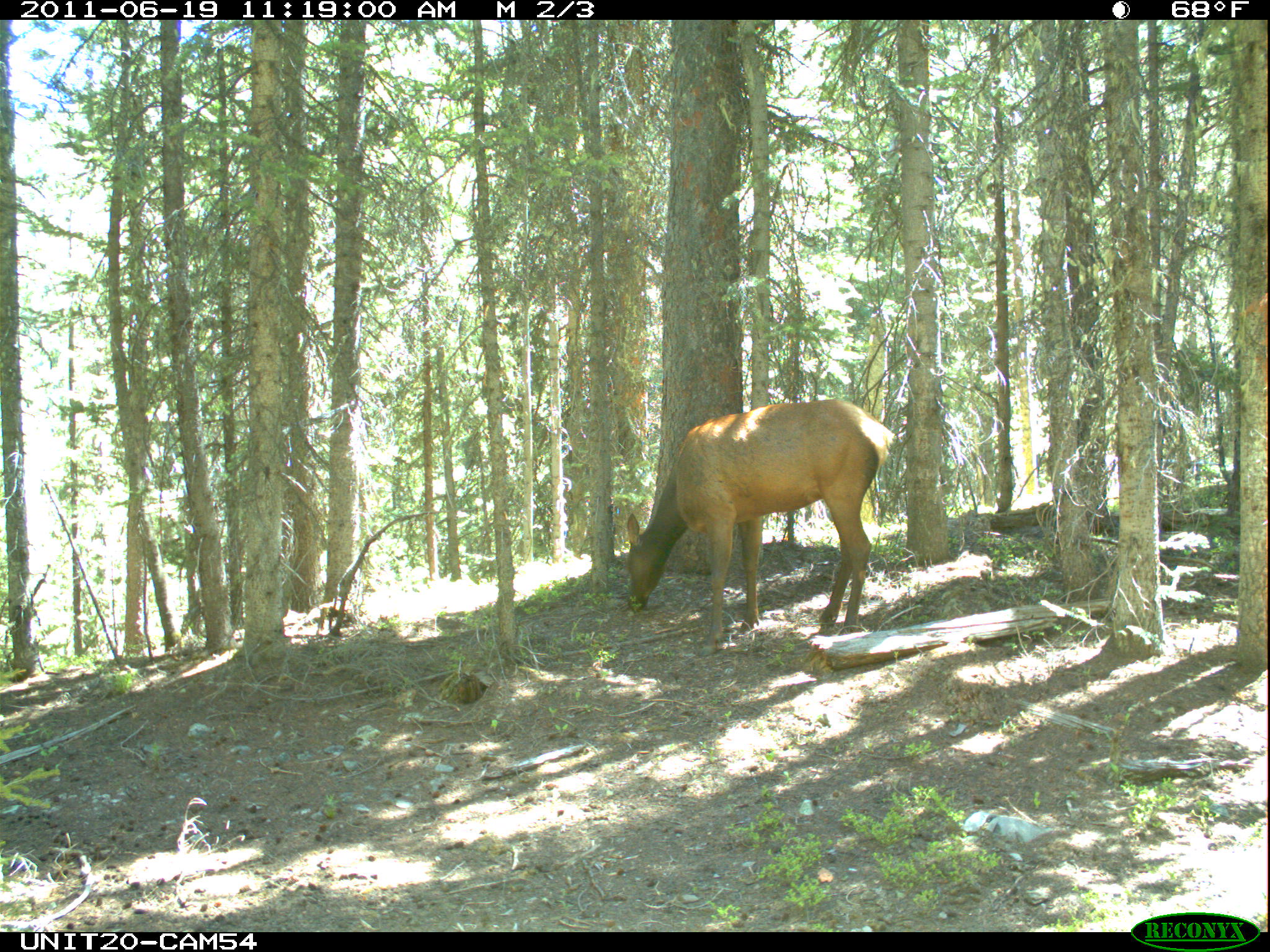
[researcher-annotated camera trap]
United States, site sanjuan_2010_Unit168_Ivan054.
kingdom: Animalia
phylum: Chordata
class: Mammalia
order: Artiodactyla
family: Cervidae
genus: Cervus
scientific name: Cervus elaphus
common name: red deer